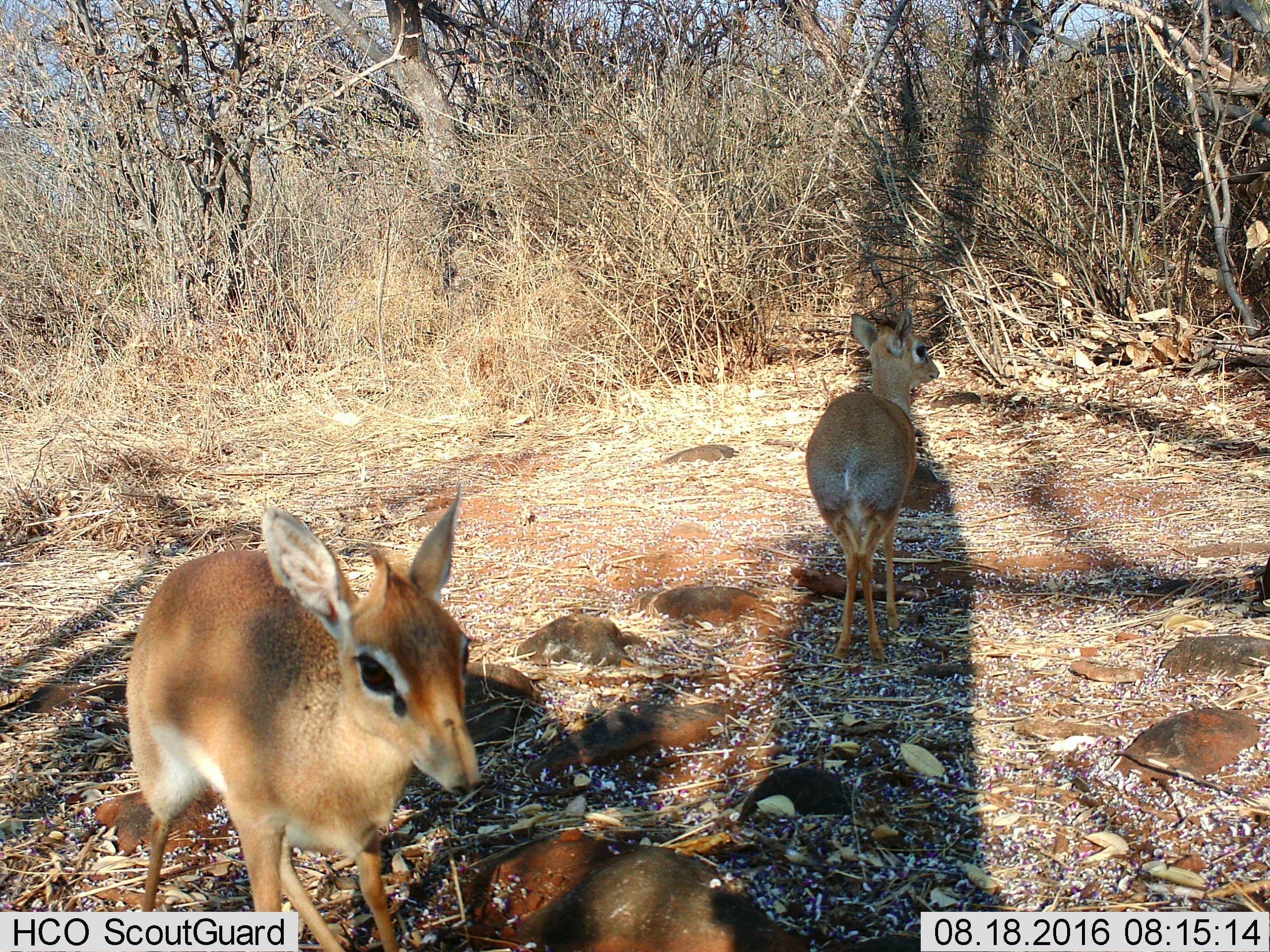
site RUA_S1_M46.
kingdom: Animalia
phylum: Chordata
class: Mammalia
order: Artiodactyla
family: Bovidae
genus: Madoqua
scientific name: Madoqua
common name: dik-dik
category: dikdik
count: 2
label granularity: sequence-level